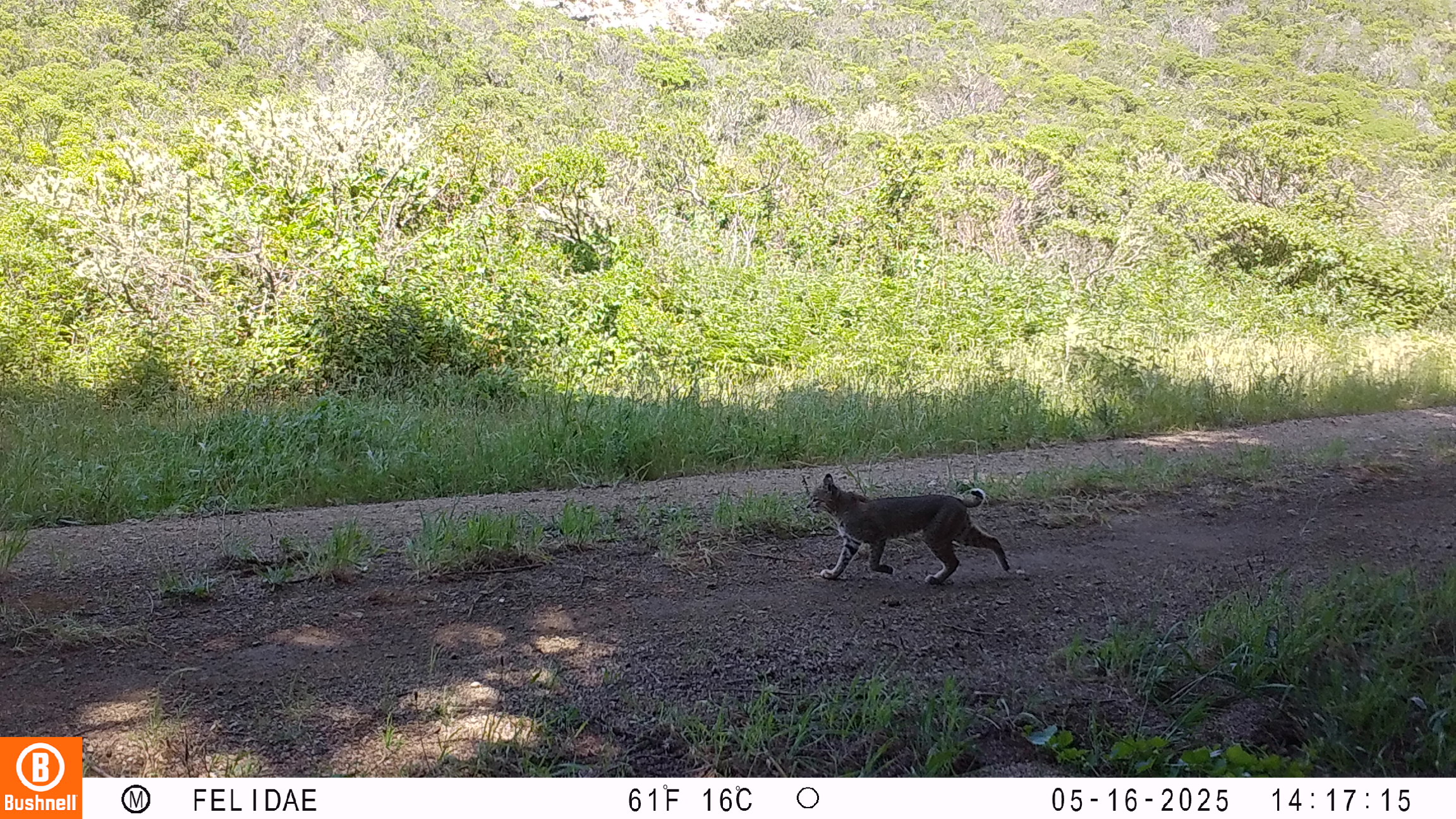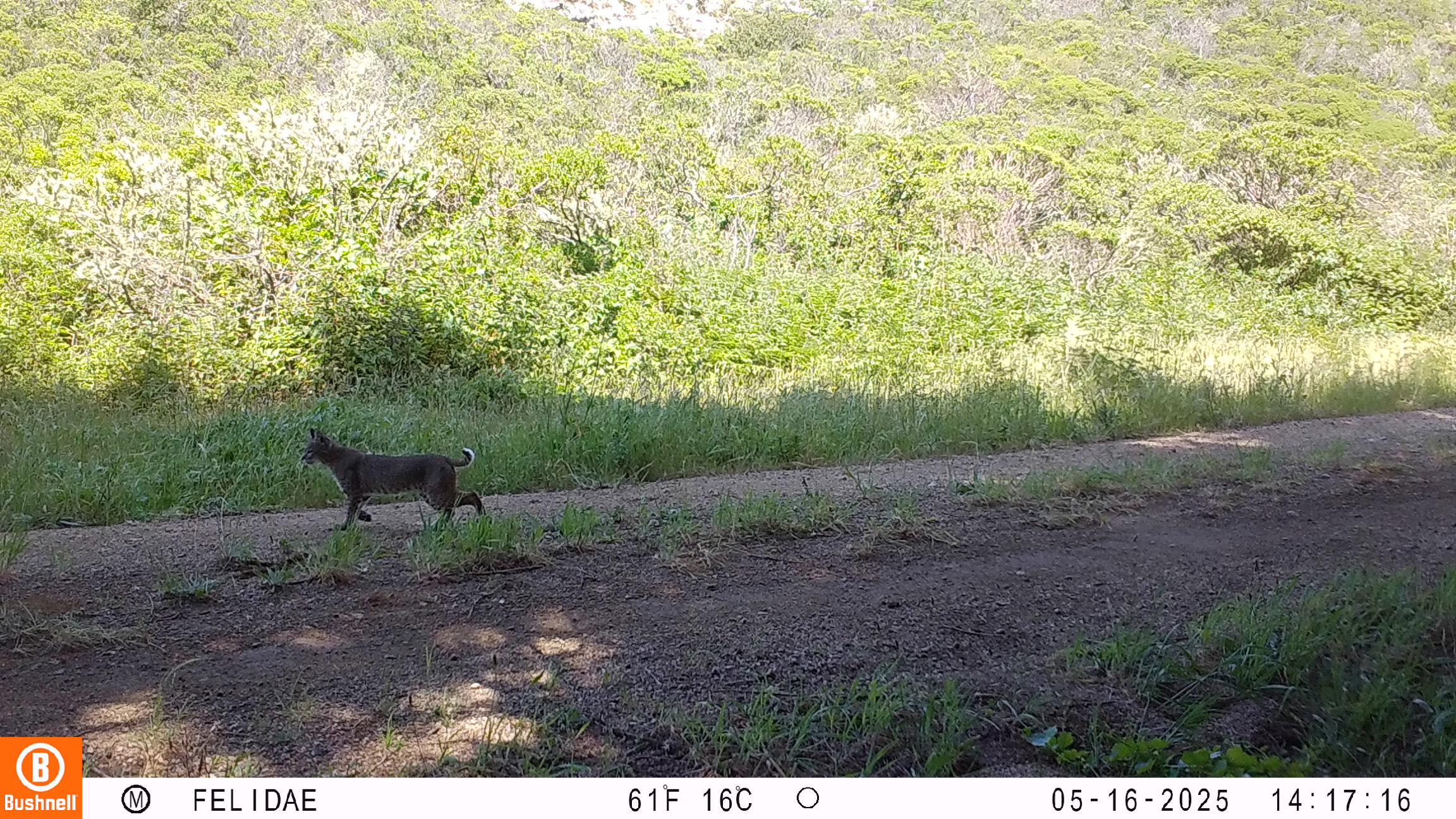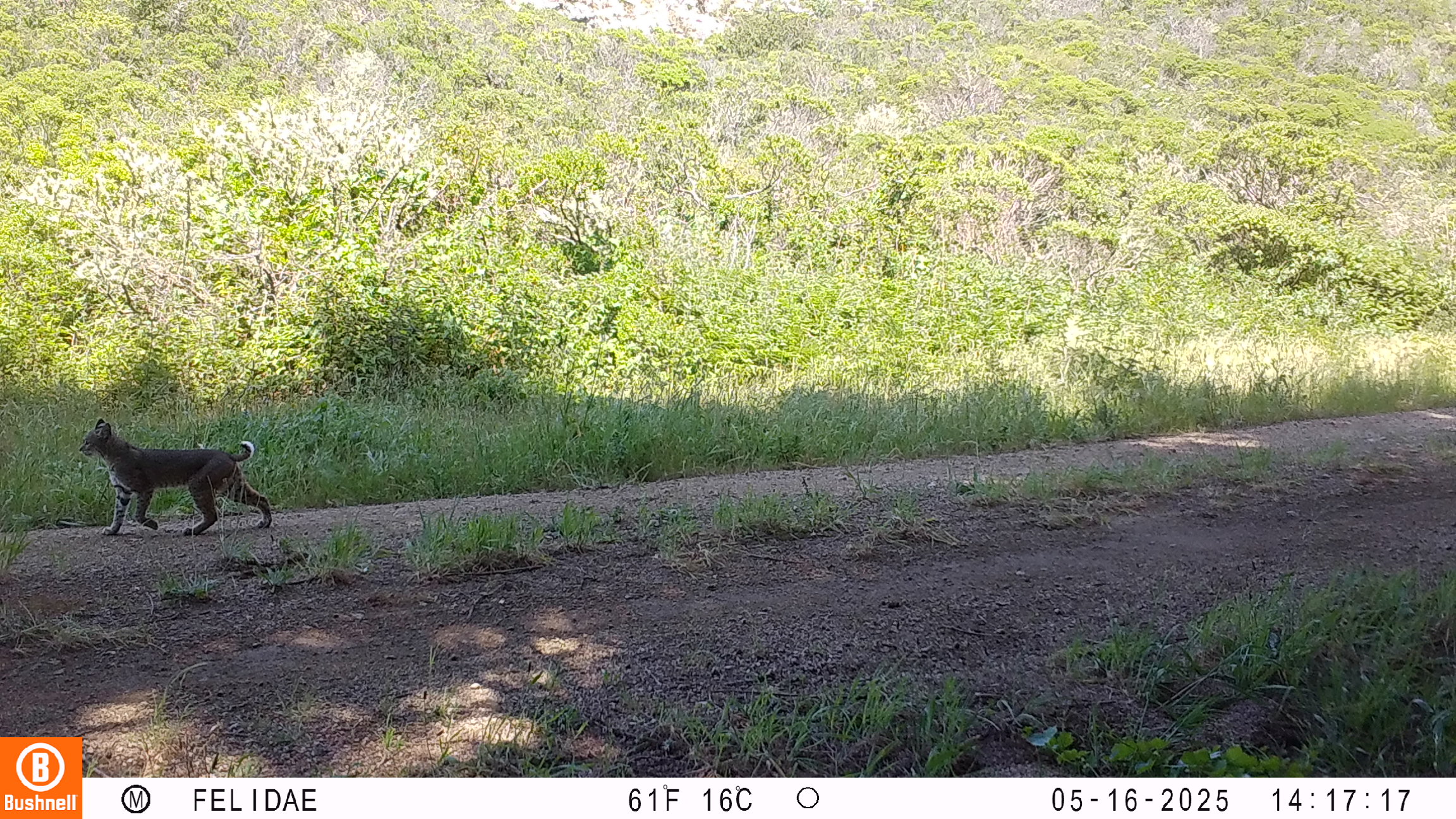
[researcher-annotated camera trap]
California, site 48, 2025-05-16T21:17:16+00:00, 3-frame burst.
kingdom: Animalia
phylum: Chordata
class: Mammalia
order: Carnivora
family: Felidae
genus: Lynx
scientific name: Lynx rufus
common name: bobcat